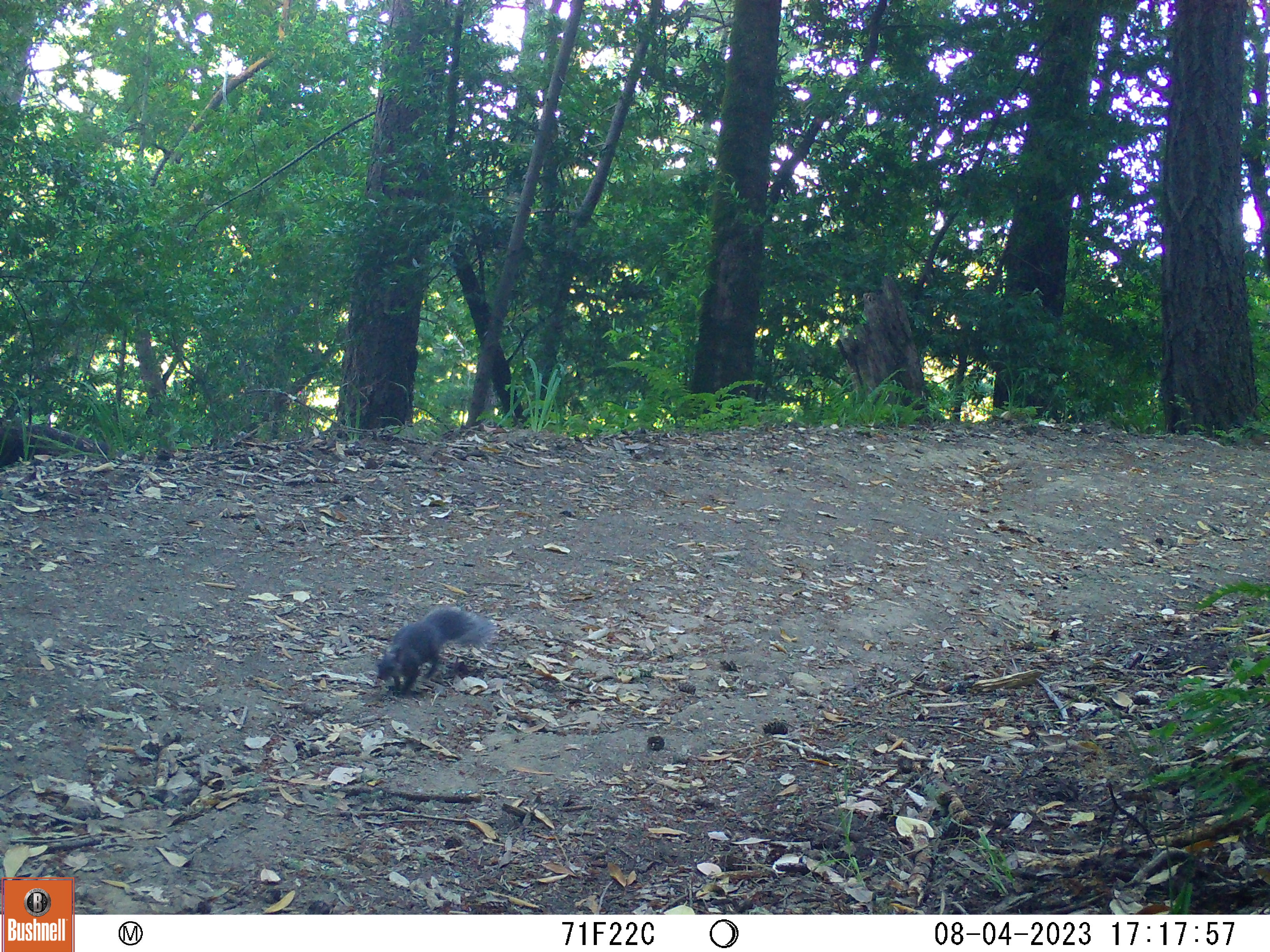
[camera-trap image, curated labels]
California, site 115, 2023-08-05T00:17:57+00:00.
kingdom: Animalia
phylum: Chordata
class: Mammalia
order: Rodentia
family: Sciuridae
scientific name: Sciuridae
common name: squirrel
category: unknown squirrel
Unknown squirrel (squirrel) (Sciuridae).